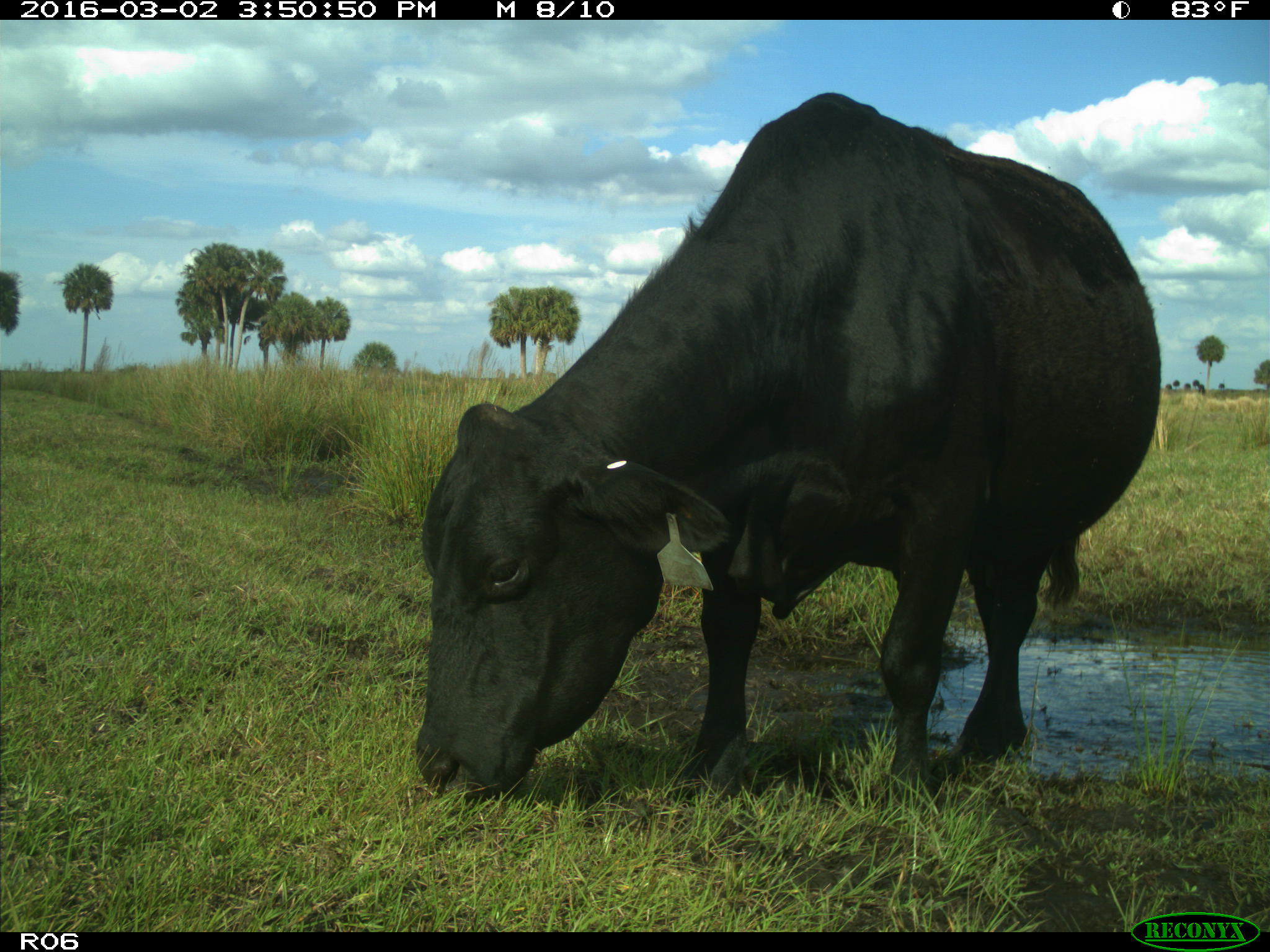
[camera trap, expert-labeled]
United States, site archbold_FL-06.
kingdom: Animalia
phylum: Chordata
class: Mammalia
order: Artiodactyla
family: Bovidae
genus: Bos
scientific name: Bos taurus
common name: domestic cow